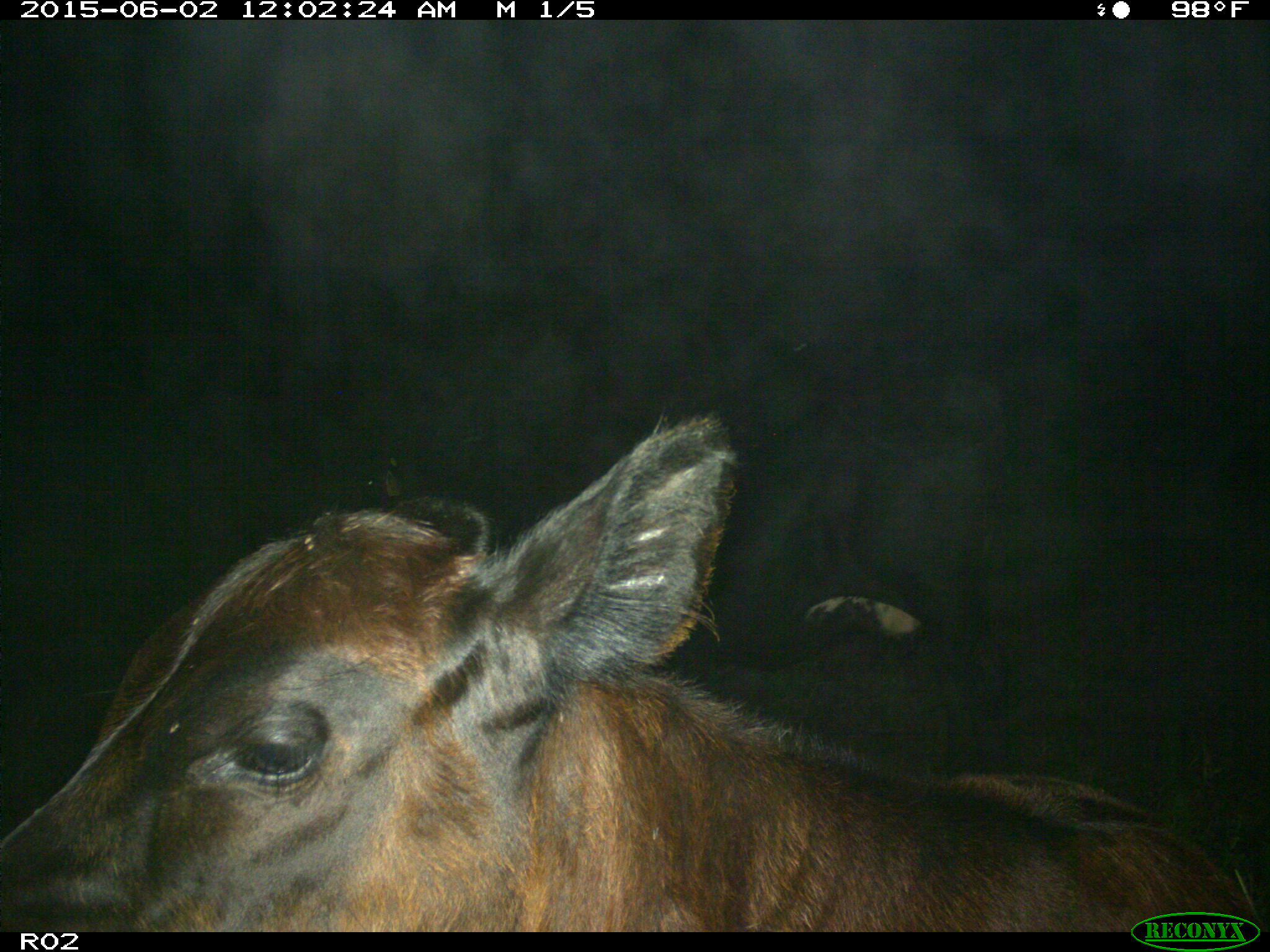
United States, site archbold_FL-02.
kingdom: Animalia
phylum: Chordata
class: Mammalia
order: Artiodactyla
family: Bovidae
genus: Bos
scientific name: Bos taurus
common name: domestic cow